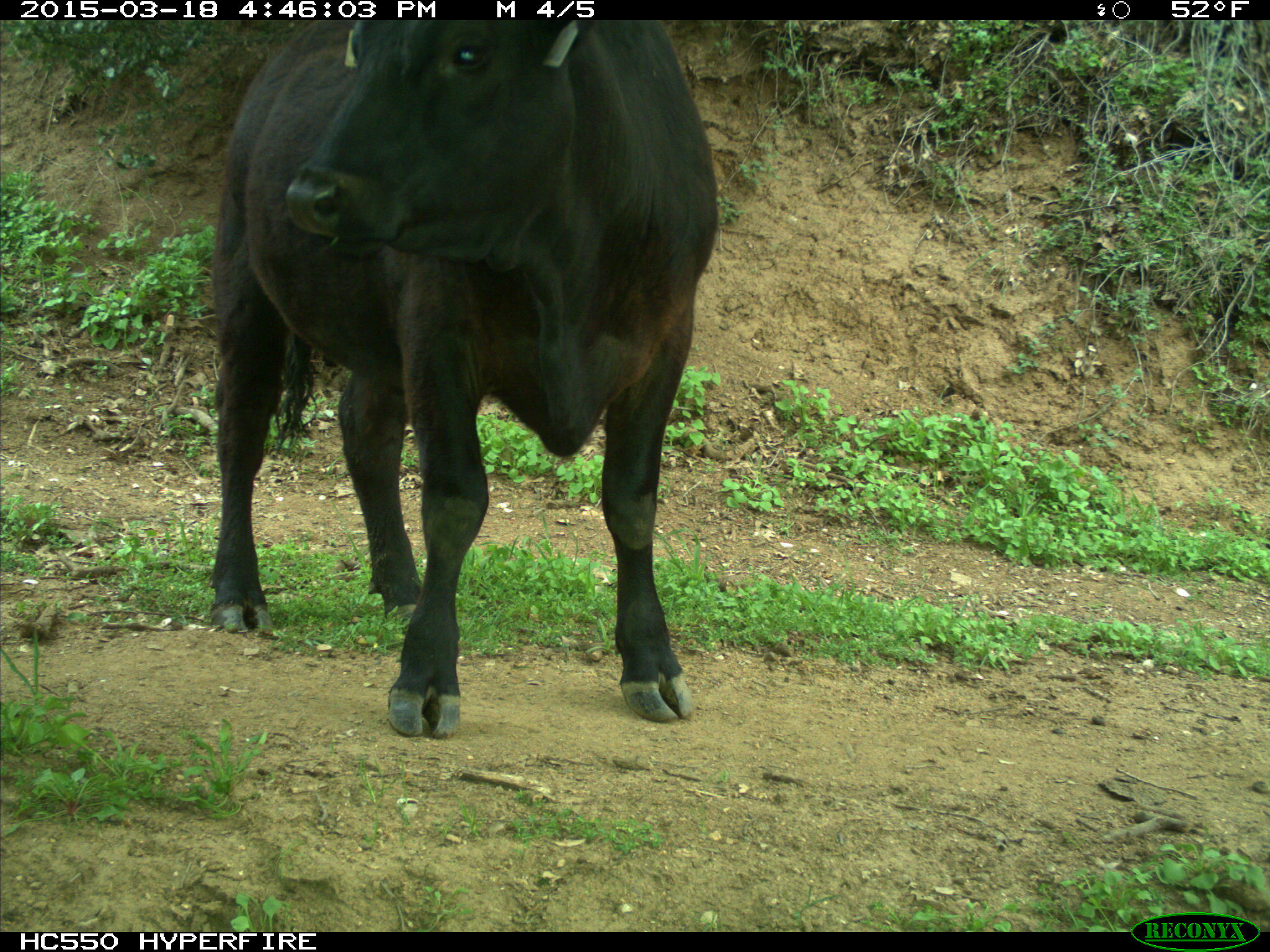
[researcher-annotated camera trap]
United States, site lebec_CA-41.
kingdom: Animalia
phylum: Chordata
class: Mammalia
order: Artiodactyla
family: Bovidae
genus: Bos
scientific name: Bos taurus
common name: domestic cow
Bos taurus (domestic cow).